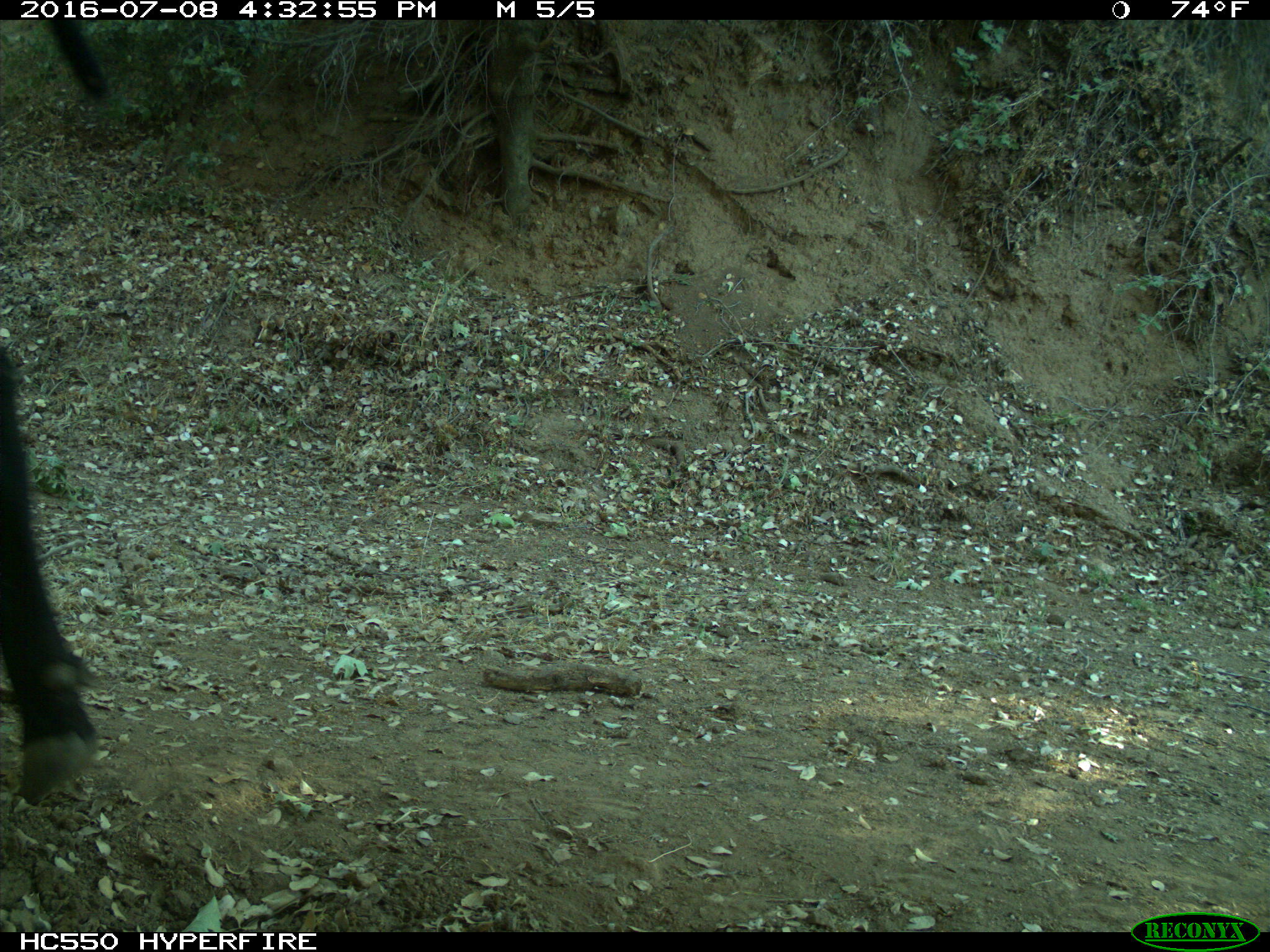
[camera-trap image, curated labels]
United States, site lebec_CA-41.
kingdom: Animalia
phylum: Chordata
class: Mammalia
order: Artiodactyla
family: Bovidae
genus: Bos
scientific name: Bos taurus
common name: domestic cow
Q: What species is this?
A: Bos taurus (domestic cow).